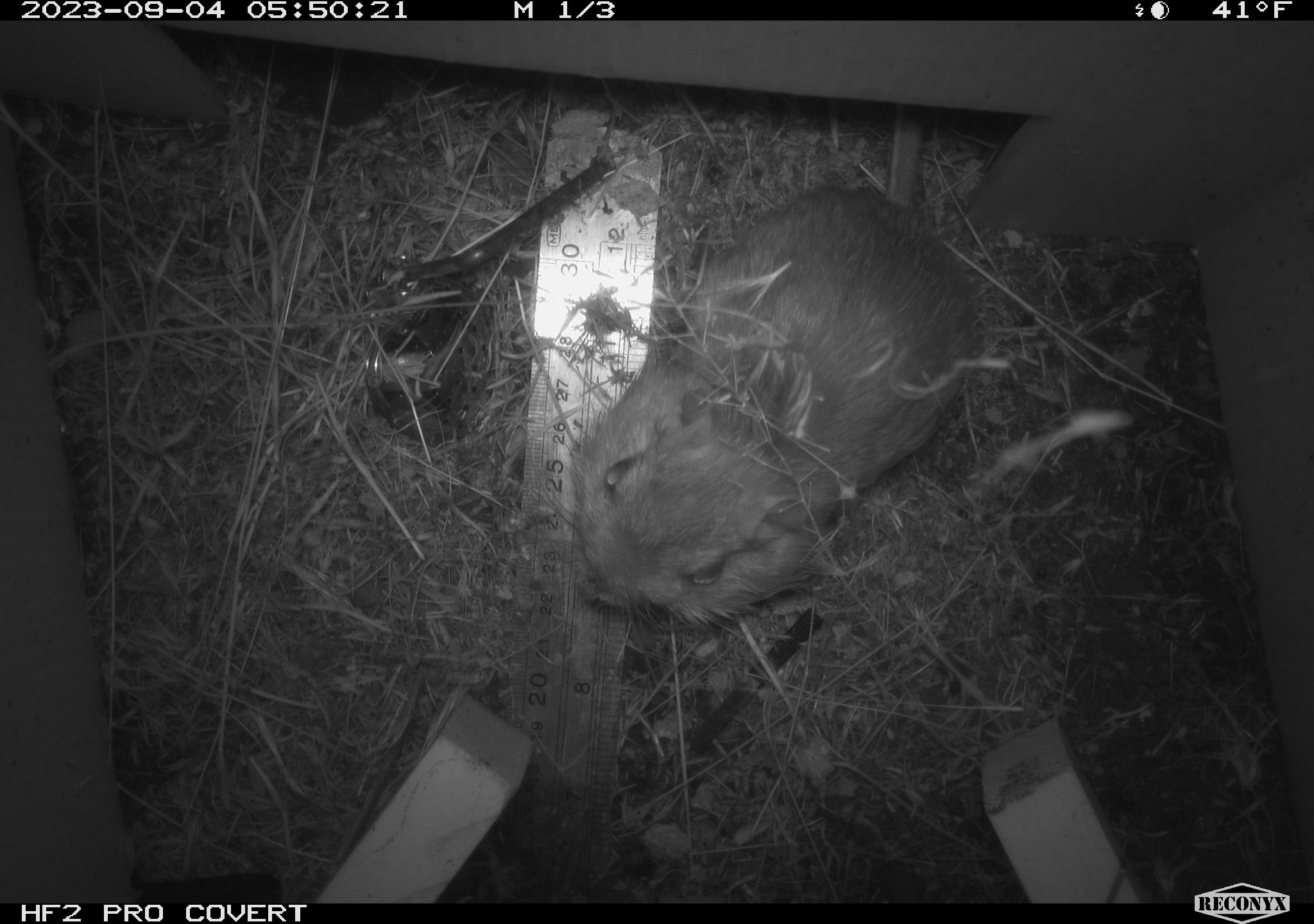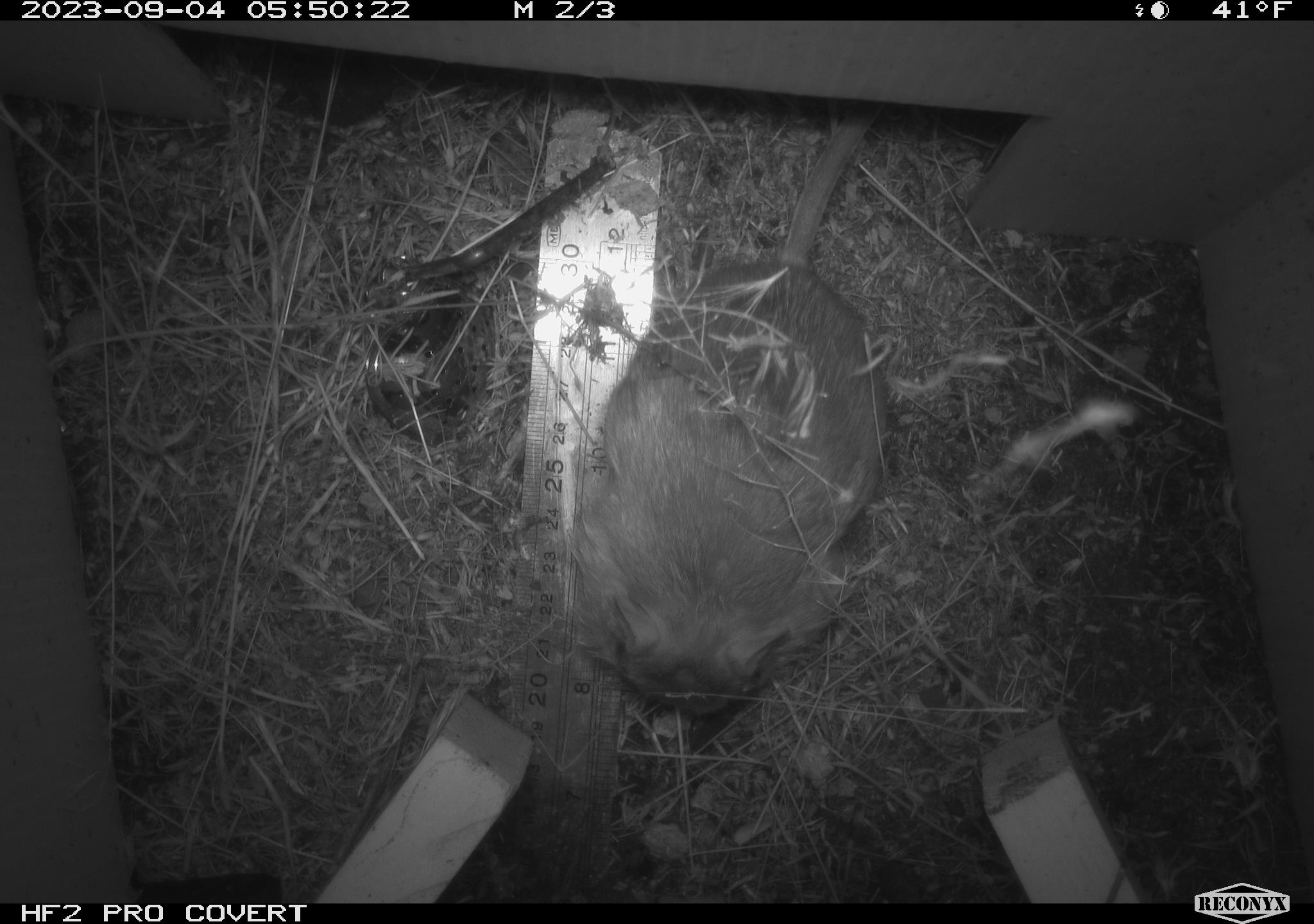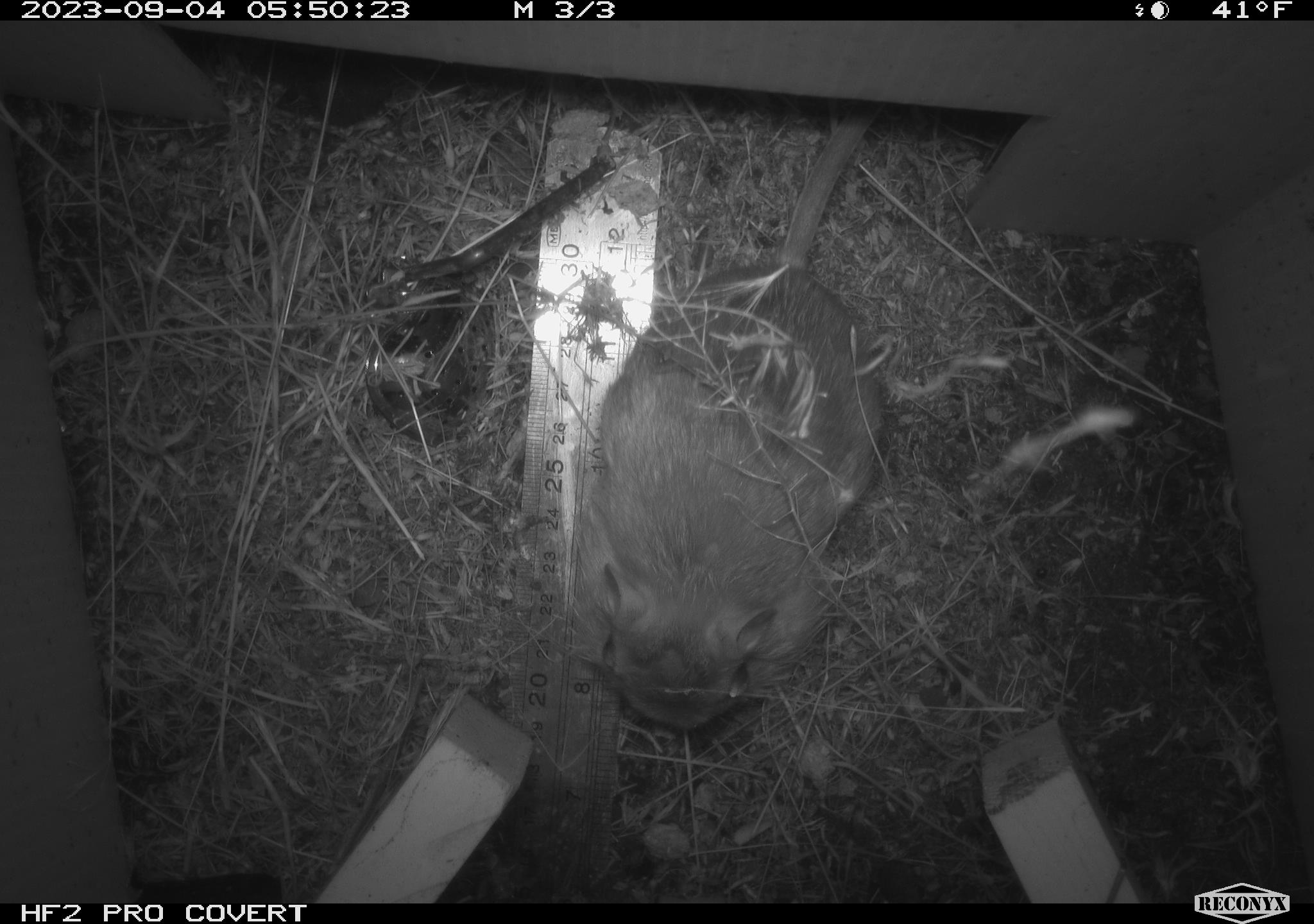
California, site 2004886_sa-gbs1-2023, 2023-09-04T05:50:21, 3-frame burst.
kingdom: Animalia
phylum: Chordata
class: Mammalia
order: Rodentia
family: Heteromyidae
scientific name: Heteromyidae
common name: kangaroo rats and pocket mice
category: heteromyidae family